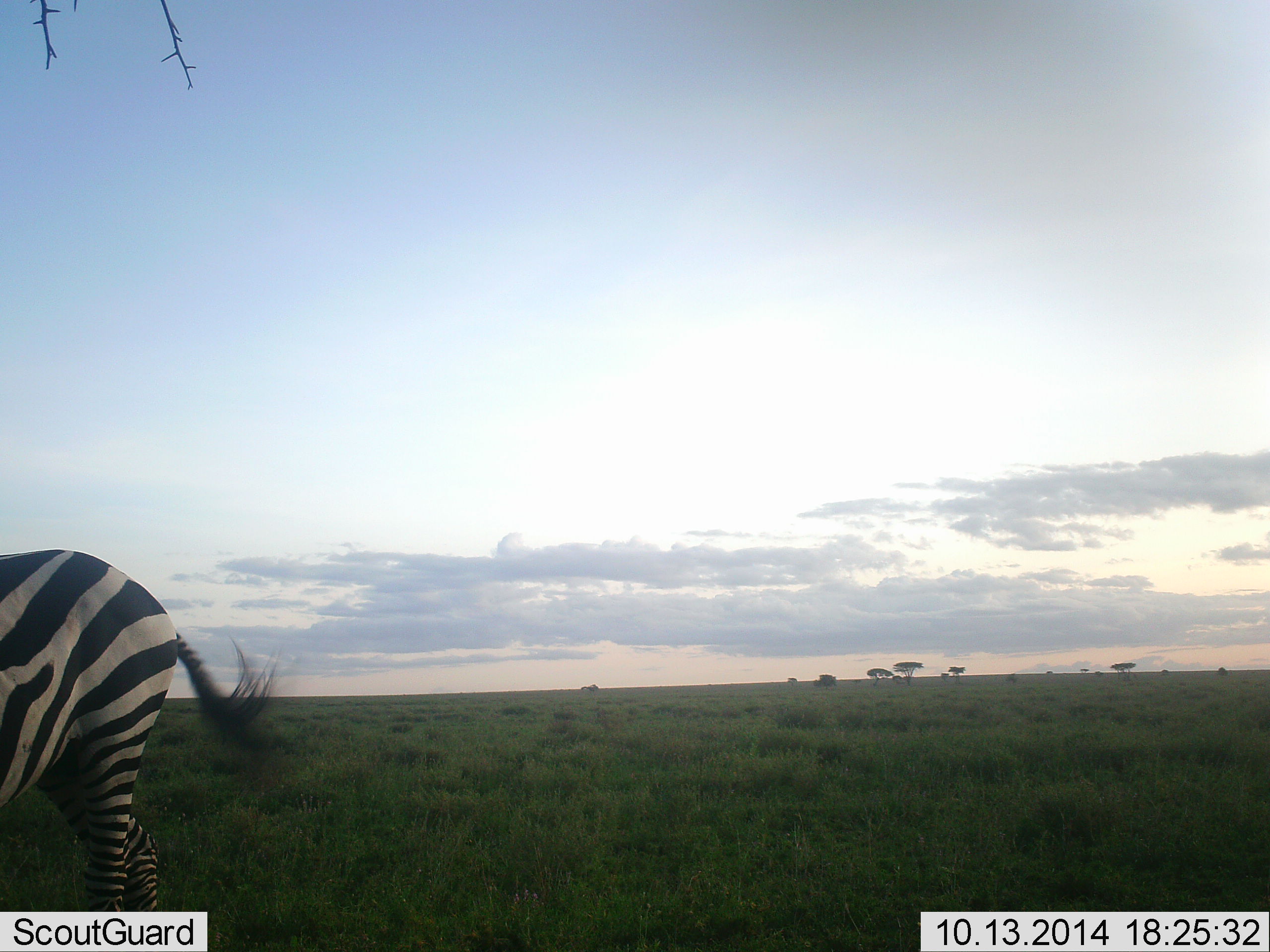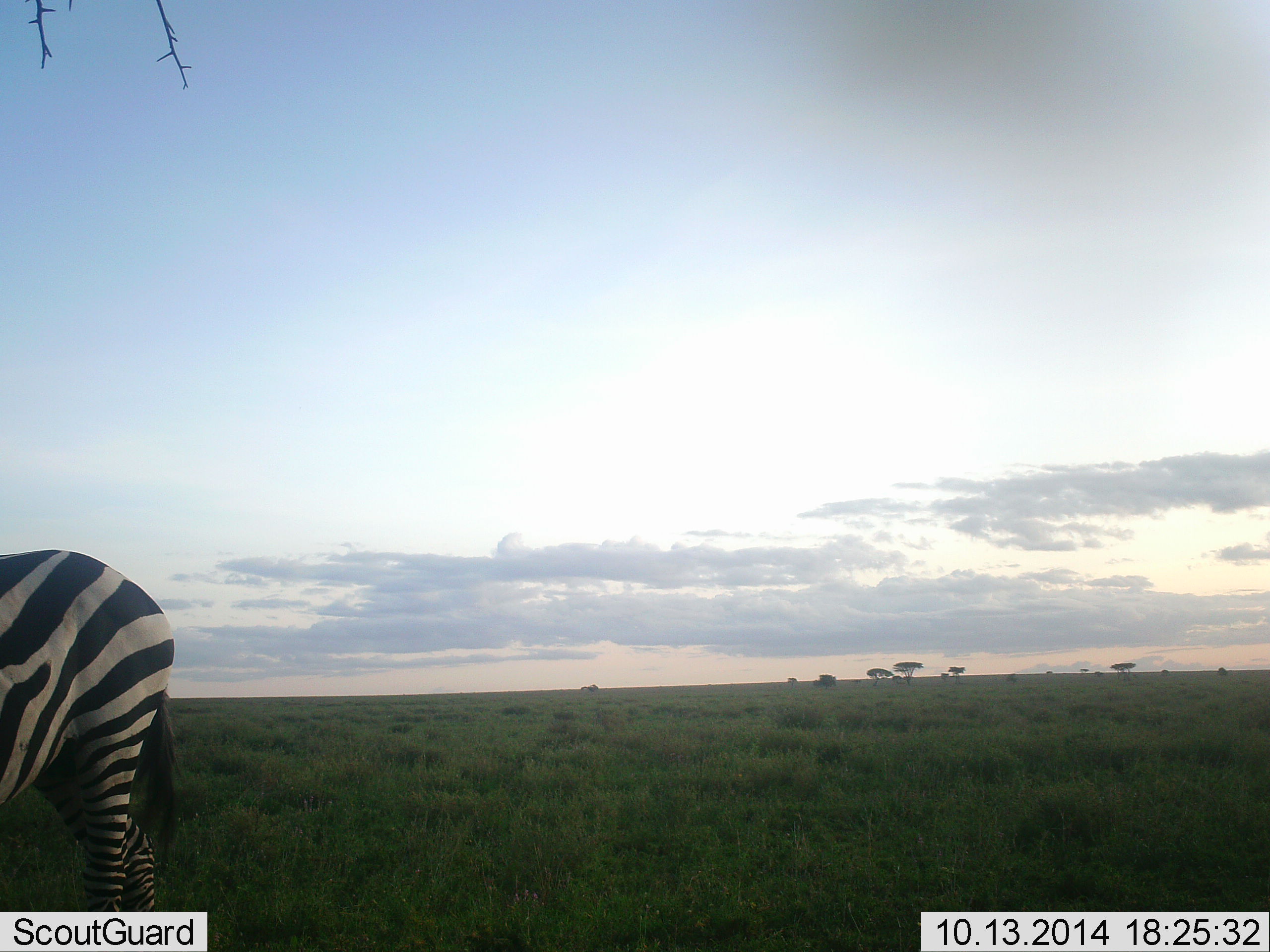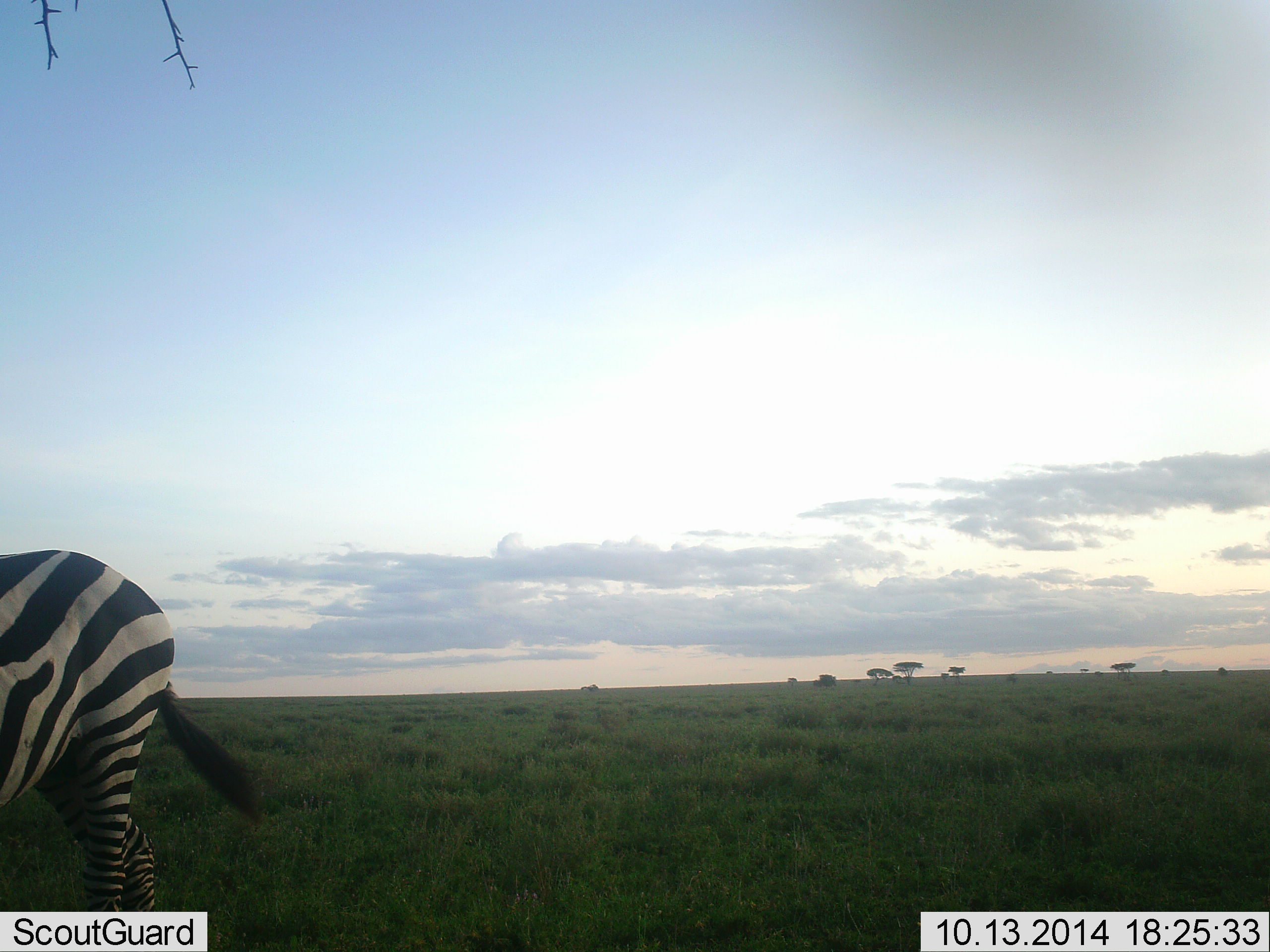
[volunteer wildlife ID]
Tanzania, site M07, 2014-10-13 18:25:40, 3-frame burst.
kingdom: Animalia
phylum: Chordata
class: Mammalia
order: Perissodactyla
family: Equidae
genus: Equus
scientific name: Equus quagga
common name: plains zebra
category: zebra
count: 1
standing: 70%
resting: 0%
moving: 20%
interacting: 0%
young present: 0%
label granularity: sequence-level